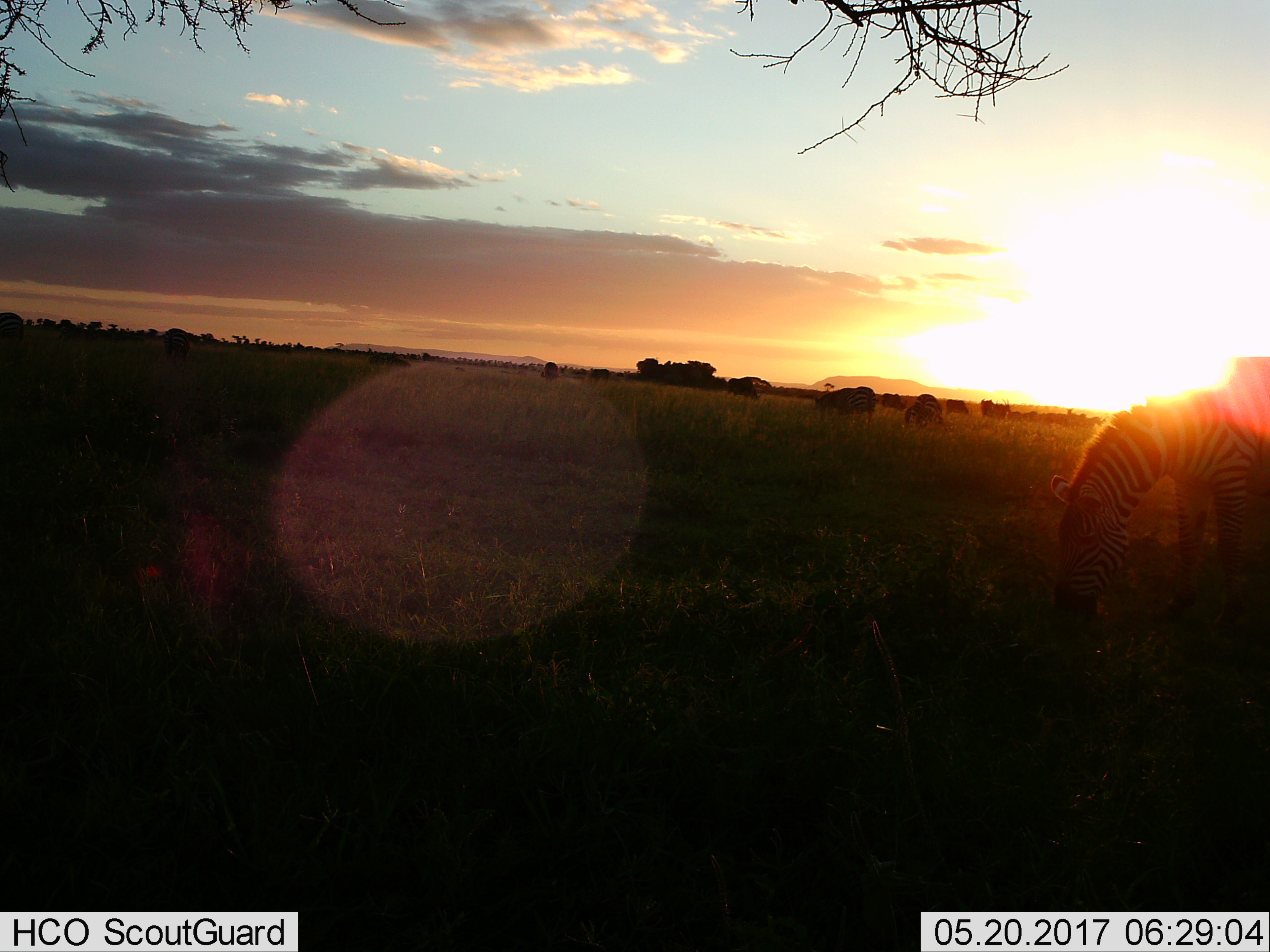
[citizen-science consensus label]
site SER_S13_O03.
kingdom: Animalia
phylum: Chordata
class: Mammalia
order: Perissodactyla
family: Equidae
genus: Equus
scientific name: Equus quagga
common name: plains zebra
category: zebraplains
Zebraplains (plains zebra) (Equus quagga), count 4. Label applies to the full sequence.